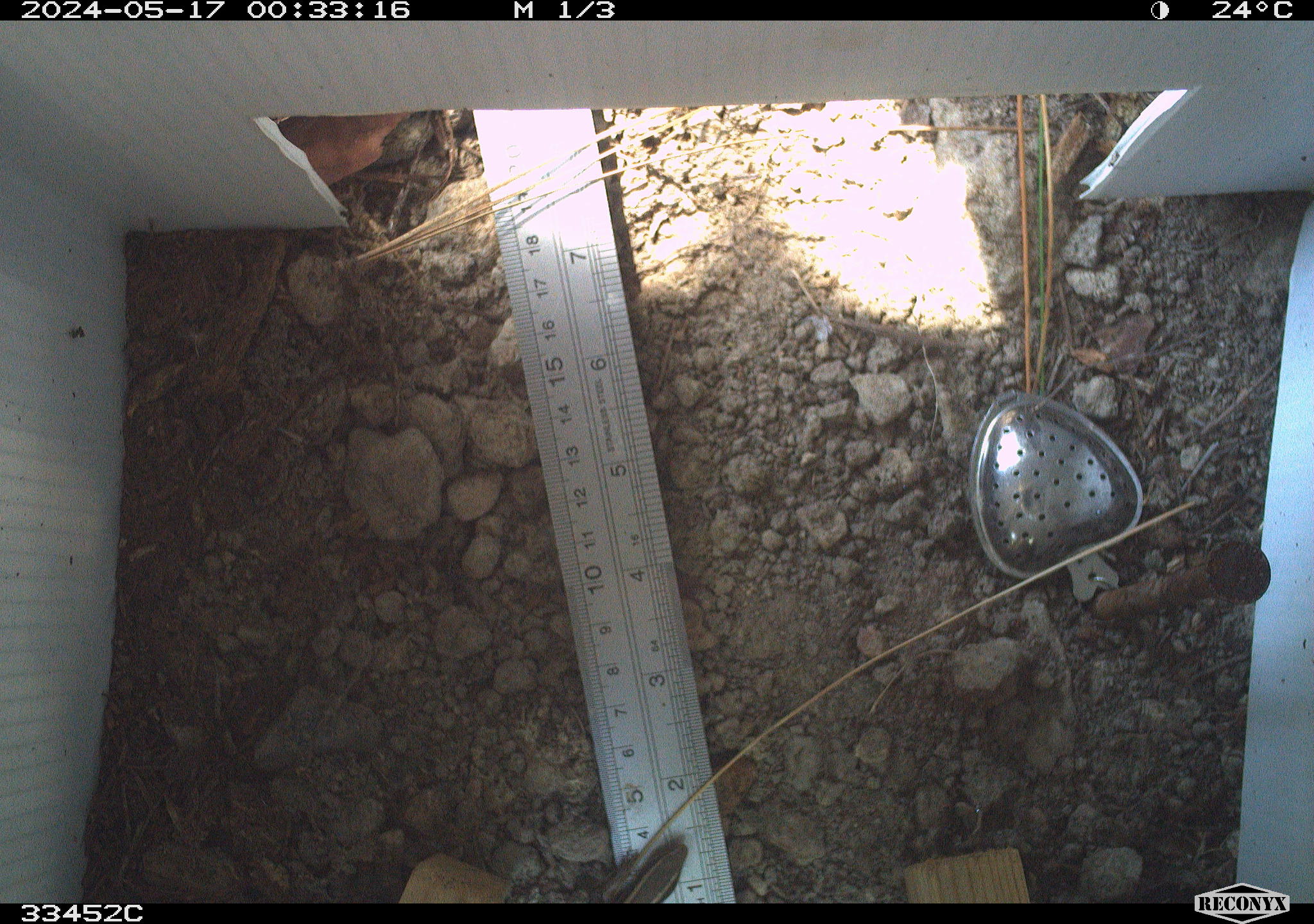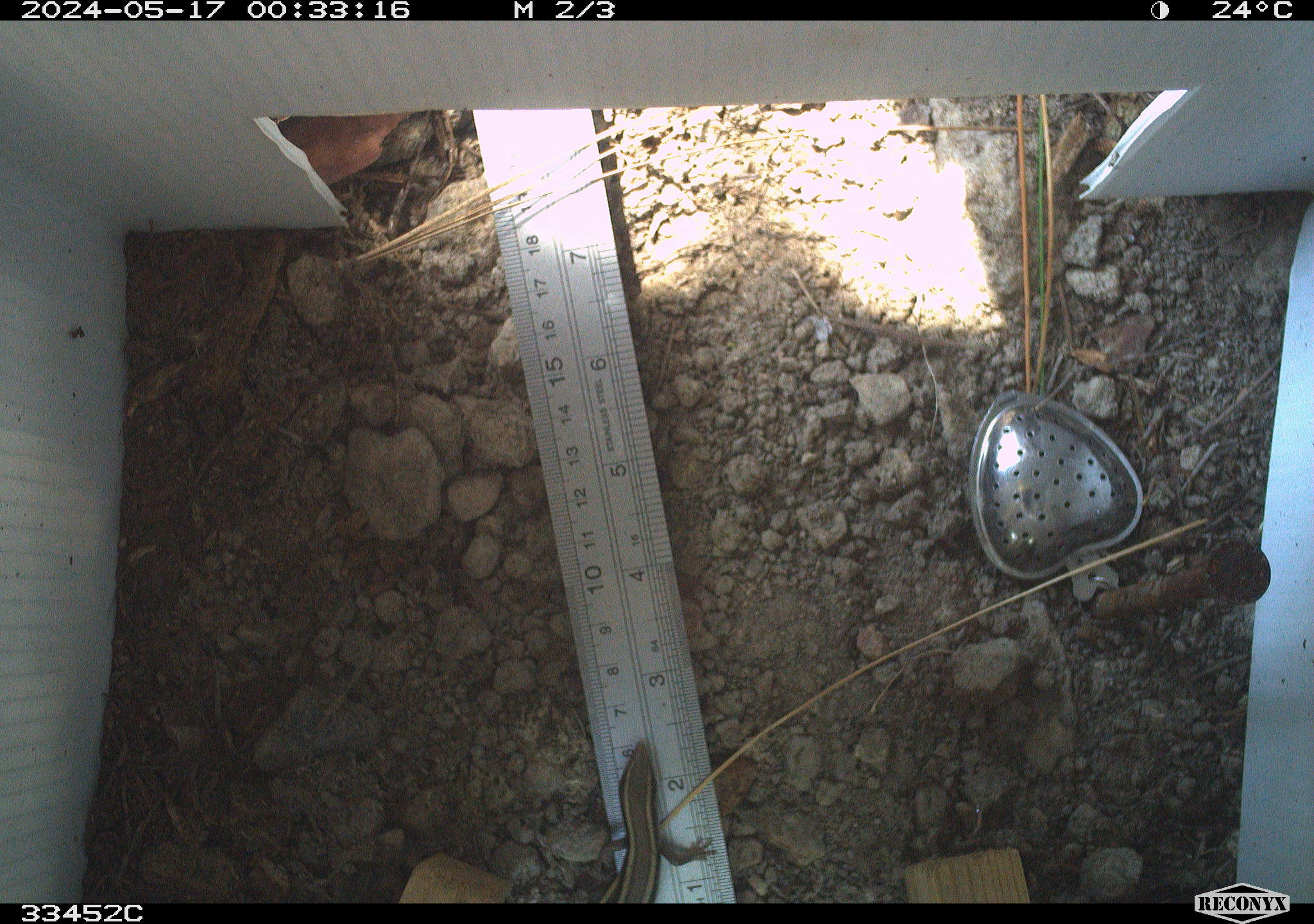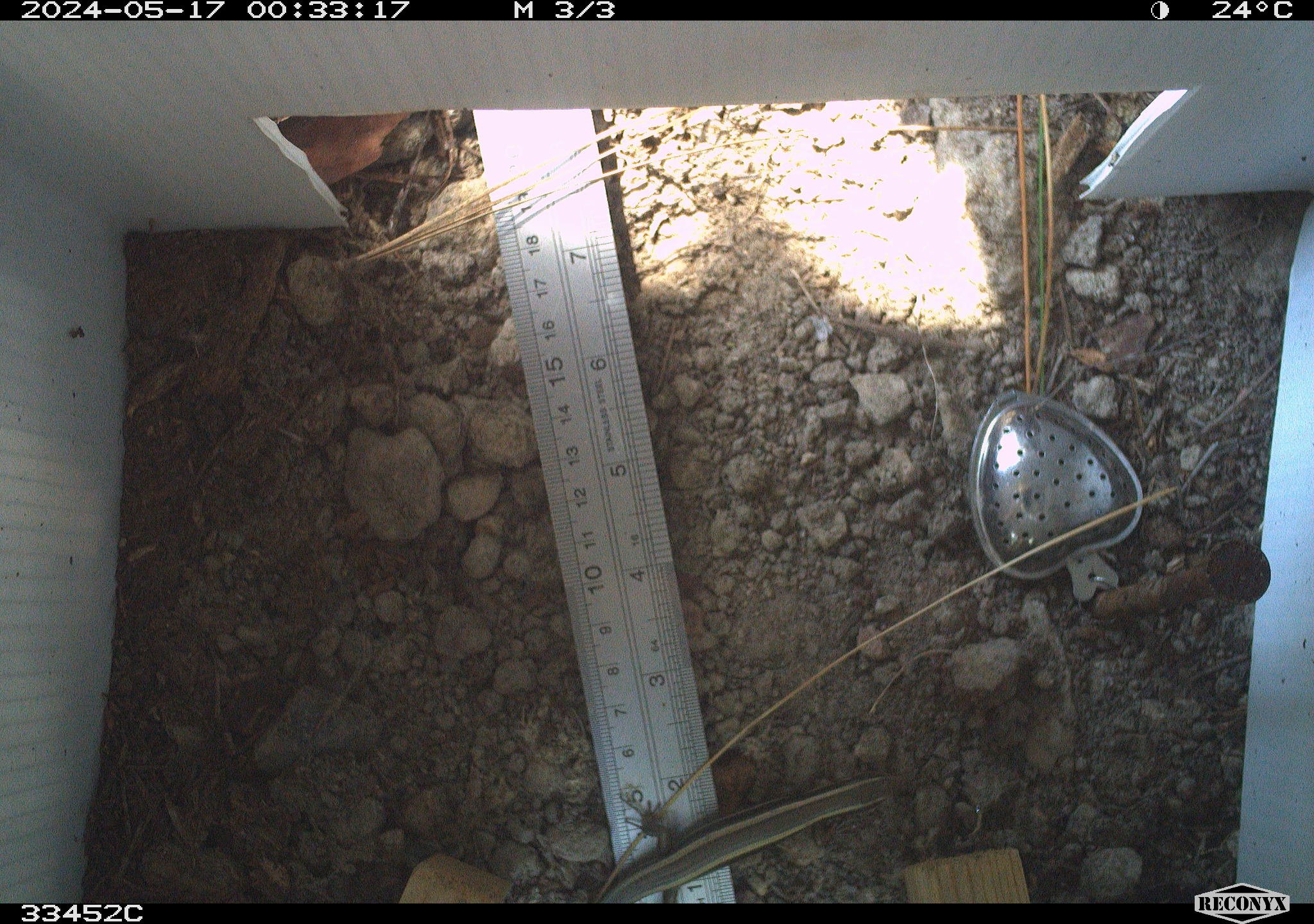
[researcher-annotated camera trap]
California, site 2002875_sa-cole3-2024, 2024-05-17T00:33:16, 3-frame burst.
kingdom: Animalia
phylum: Chordata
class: Reptilia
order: Squamata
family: Scincidae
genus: Plestiodon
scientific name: Plestiodon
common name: blue-tailed skinks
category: plestiodon species